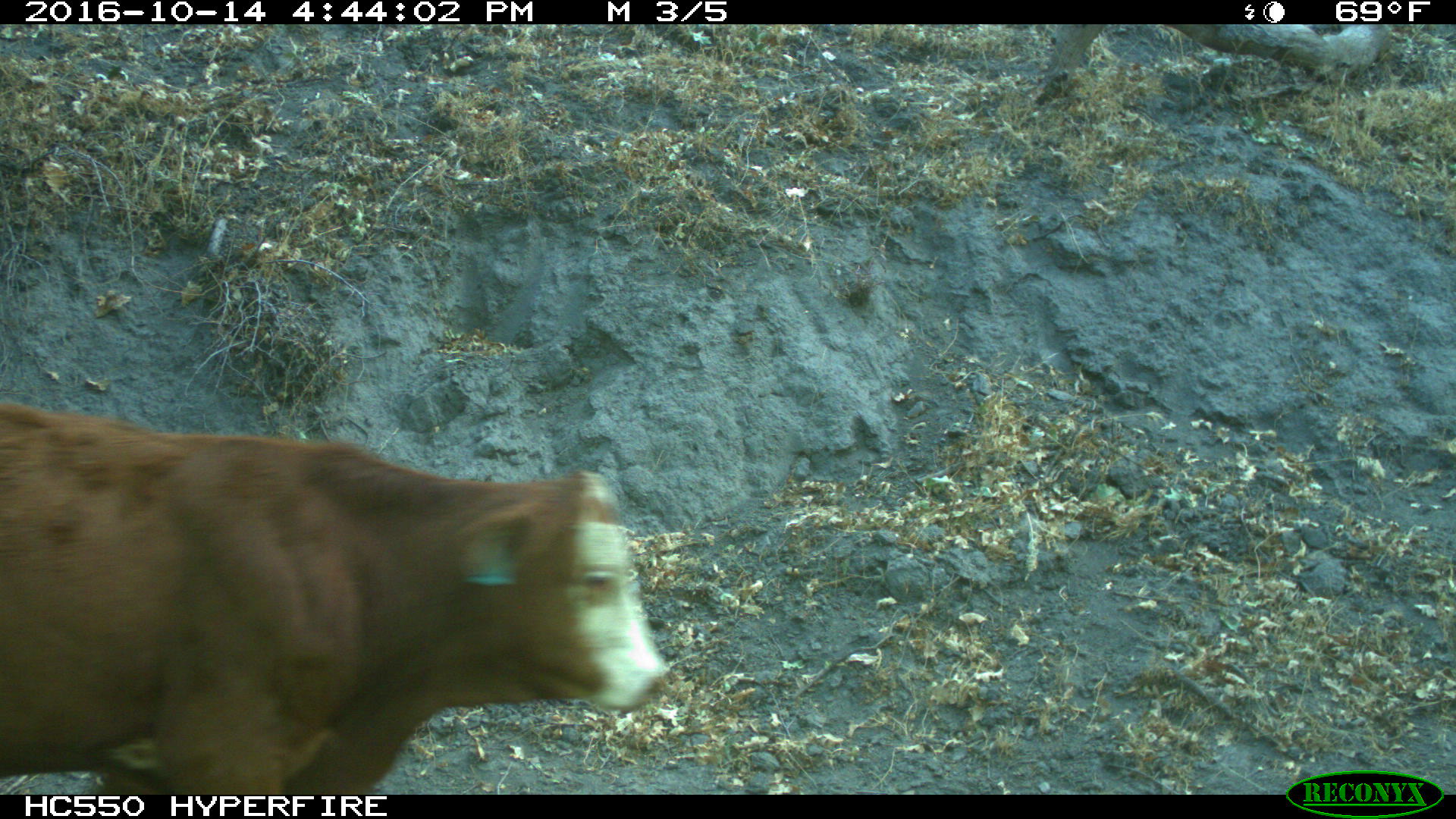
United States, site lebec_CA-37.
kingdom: Animalia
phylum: Chordata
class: Mammalia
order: Artiodactyla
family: Bovidae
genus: Bos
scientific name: Bos taurus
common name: domestic cow